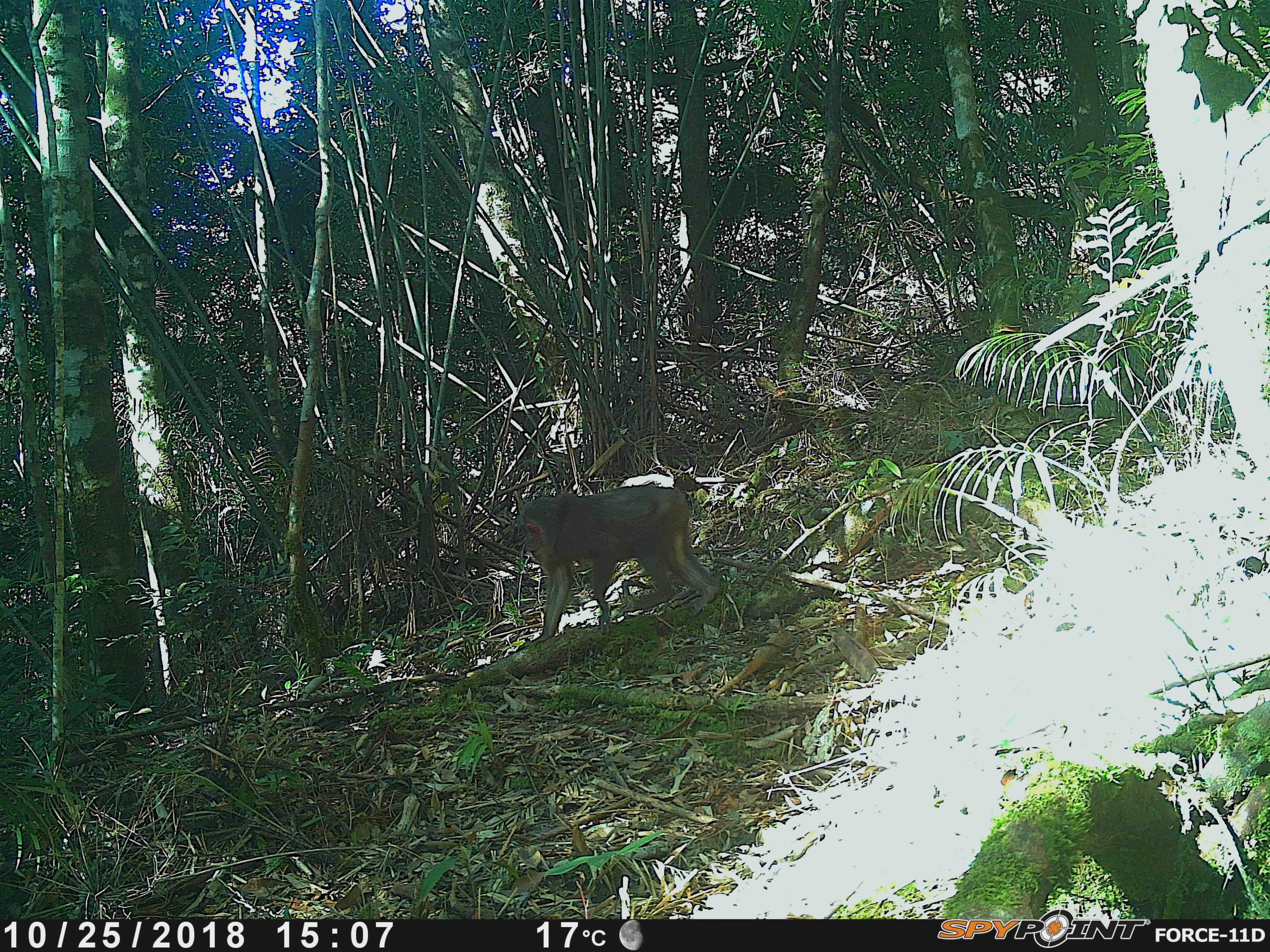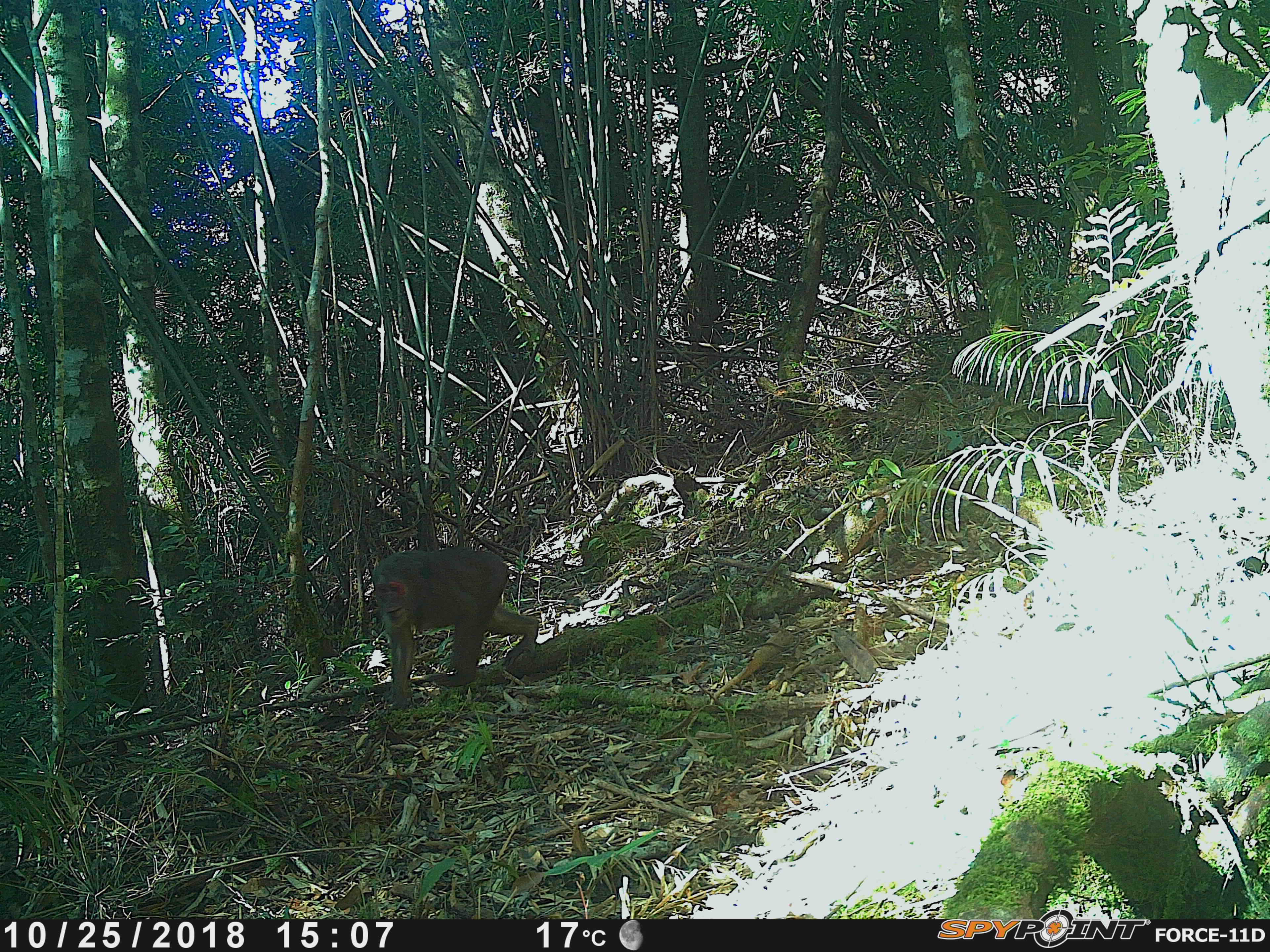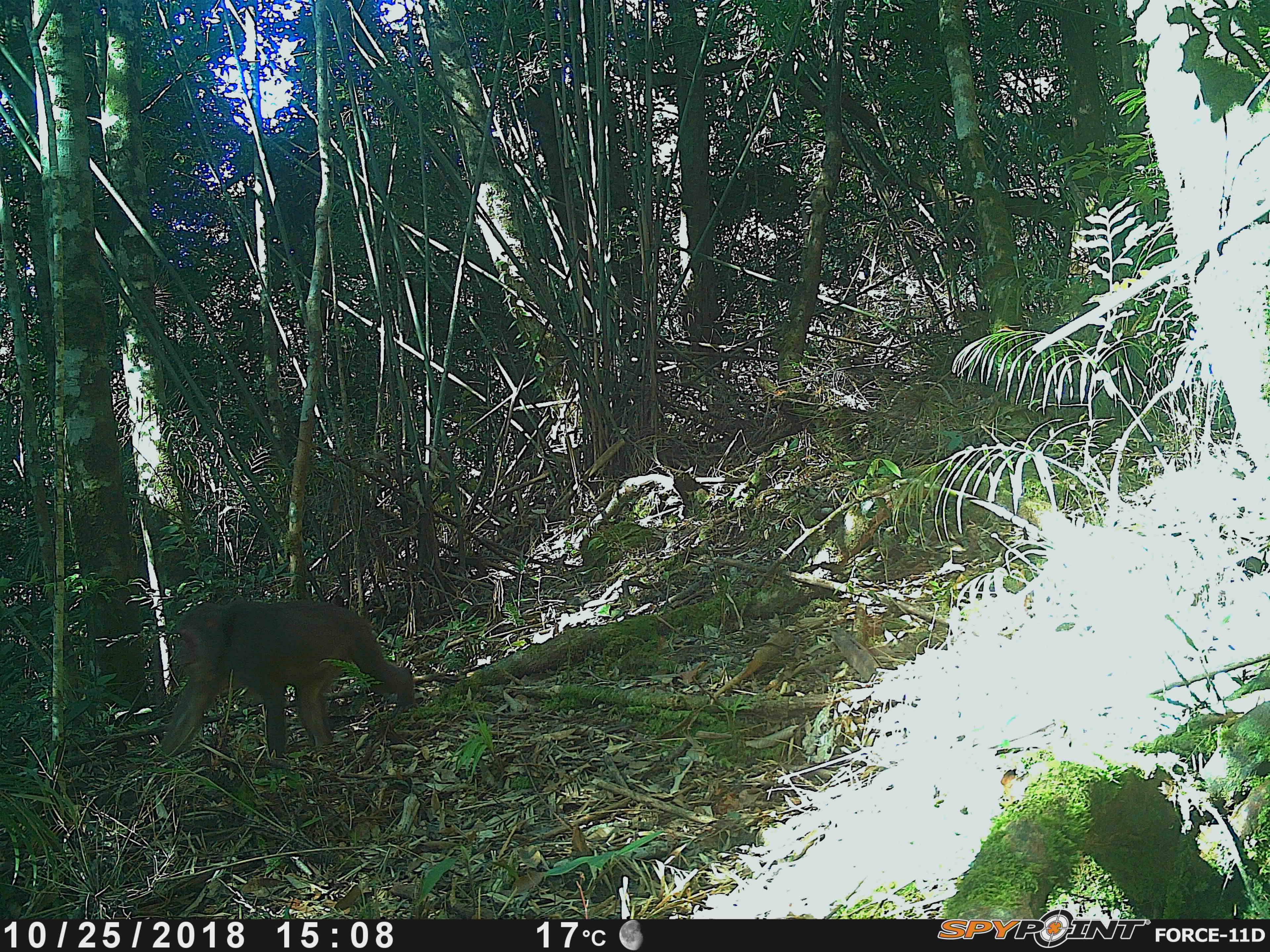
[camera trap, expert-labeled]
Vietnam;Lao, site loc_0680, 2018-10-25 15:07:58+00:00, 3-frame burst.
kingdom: Animalia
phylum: Chordata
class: Mammalia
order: Primates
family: Cercopithecidae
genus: Macaca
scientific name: Macaca arctoides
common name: stump-tailed macaque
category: stump tailed macaque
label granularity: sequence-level